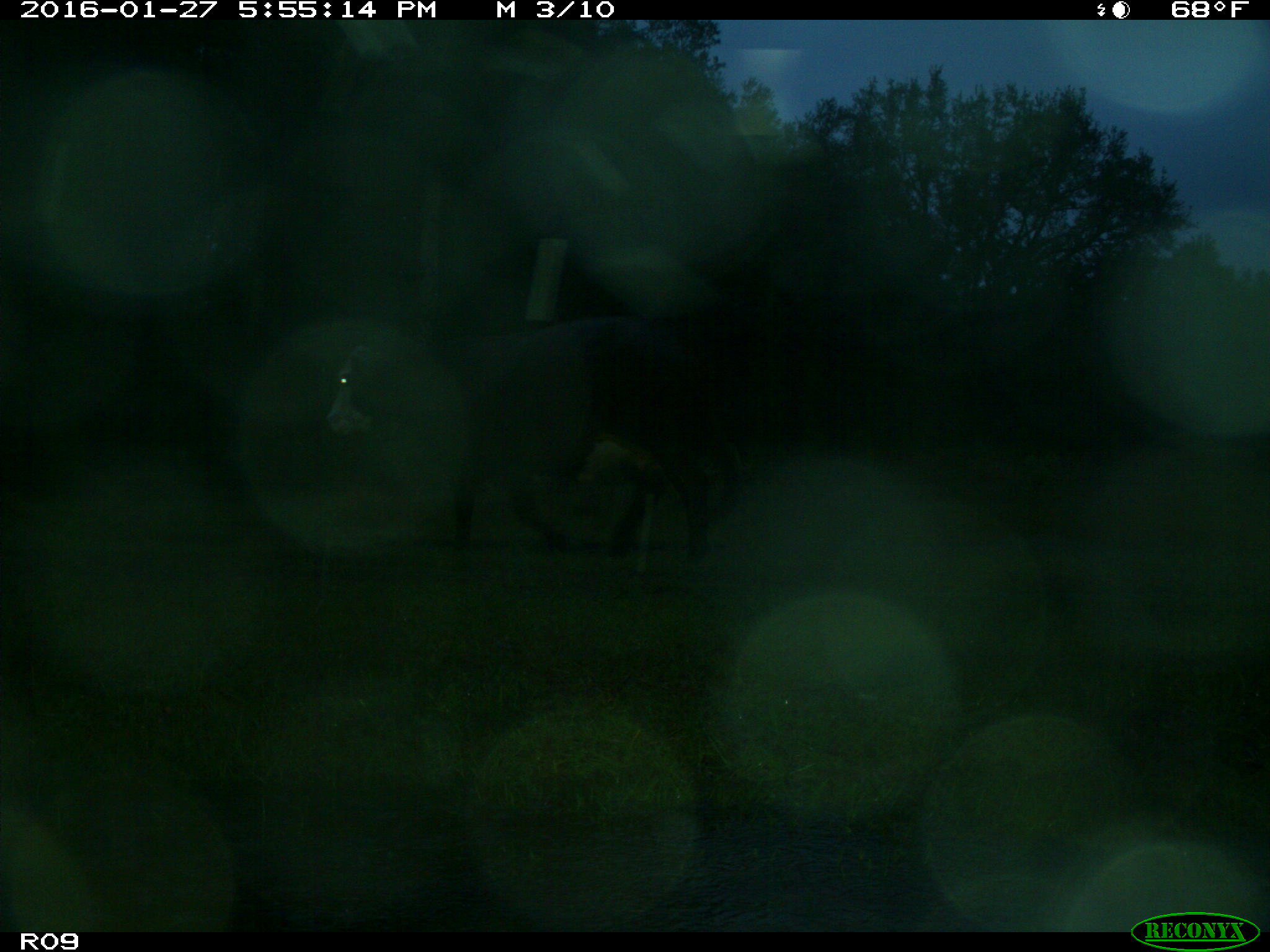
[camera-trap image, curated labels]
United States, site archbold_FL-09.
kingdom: Animalia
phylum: Chordata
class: Mammalia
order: Artiodactyla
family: Bovidae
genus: Bos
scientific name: Bos taurus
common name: domestic cow